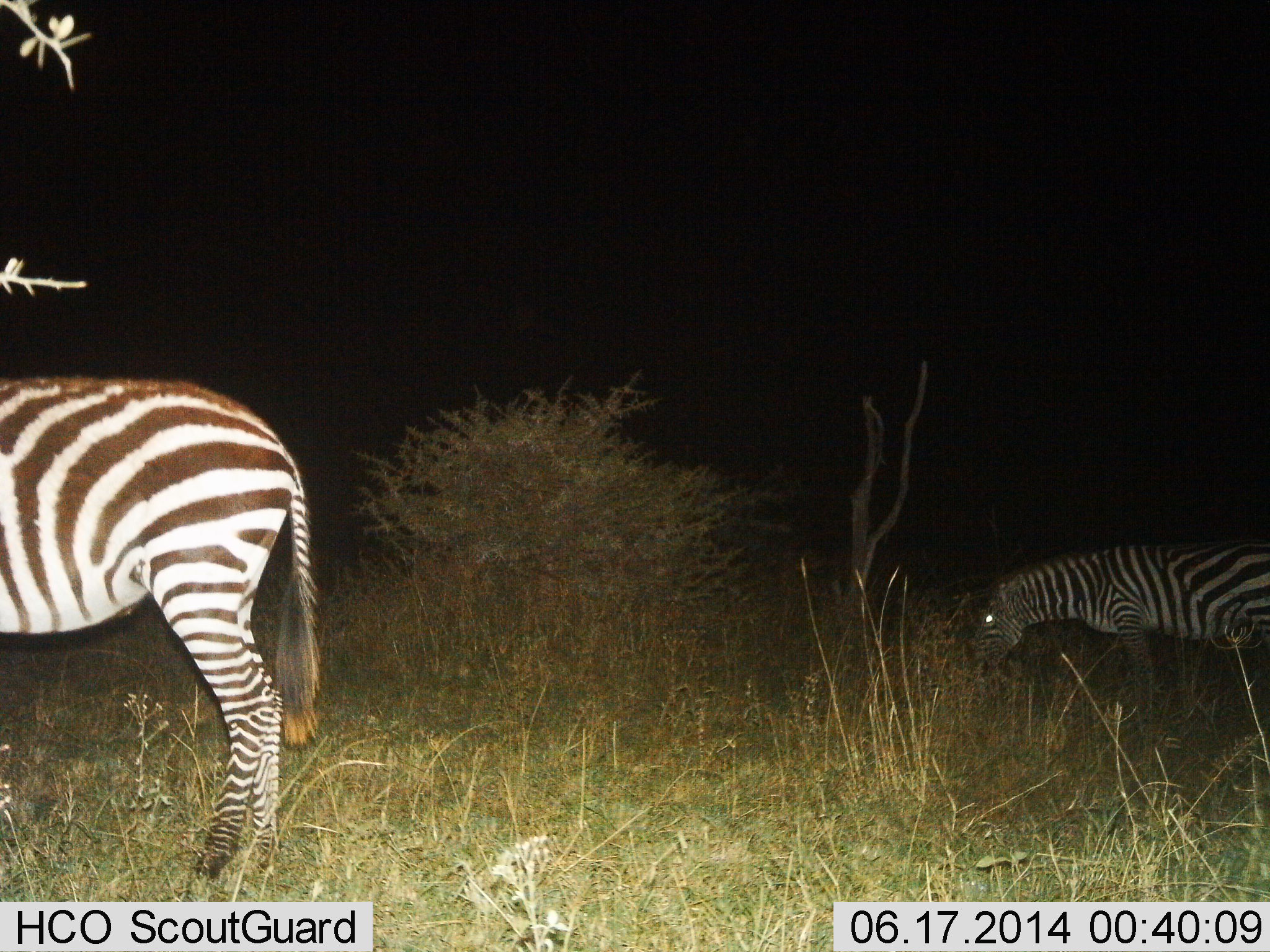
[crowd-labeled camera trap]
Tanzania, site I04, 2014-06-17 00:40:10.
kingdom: Animalia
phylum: Chordata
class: Mammalia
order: Perissodactyla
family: Equidae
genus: Equus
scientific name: Equus quagga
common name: plains zebra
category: zebra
Zebra (plains zebra) (Equus quagga), count 2. Behavior (volunteer vote fractions): standing 70%, resting 10%, moving 20%, interacting 0%. Young present (vote fraction): 0%. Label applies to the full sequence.